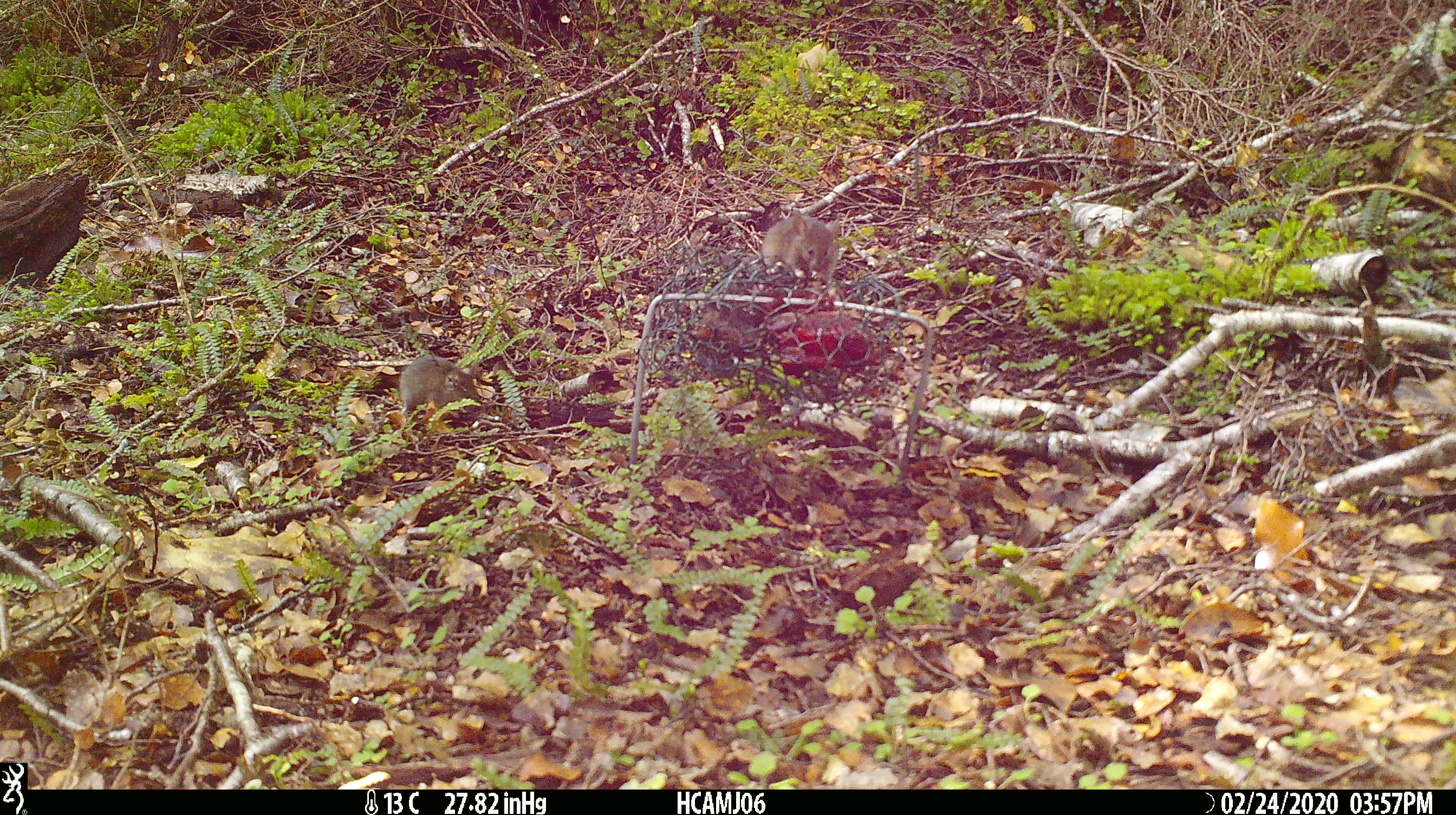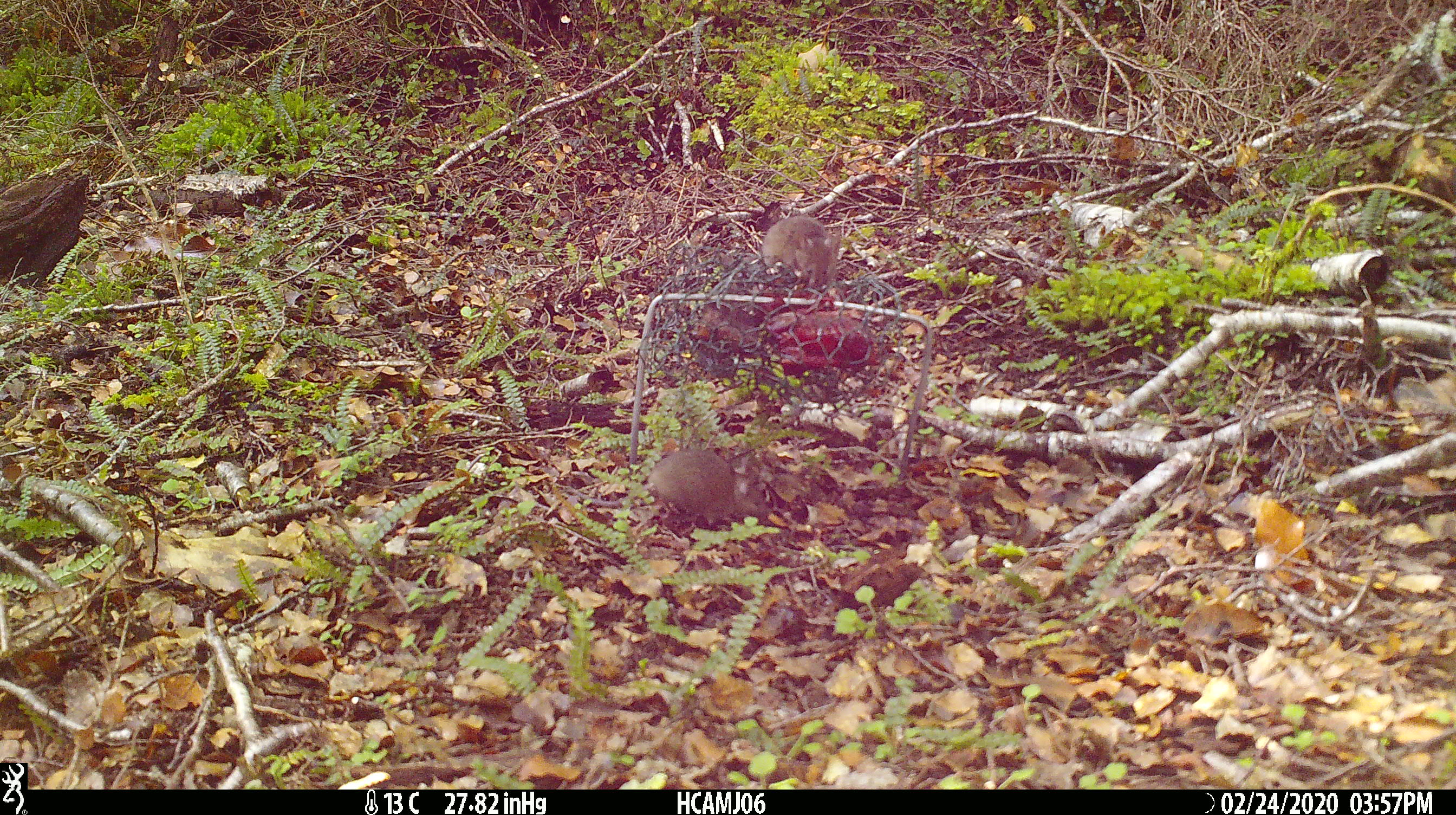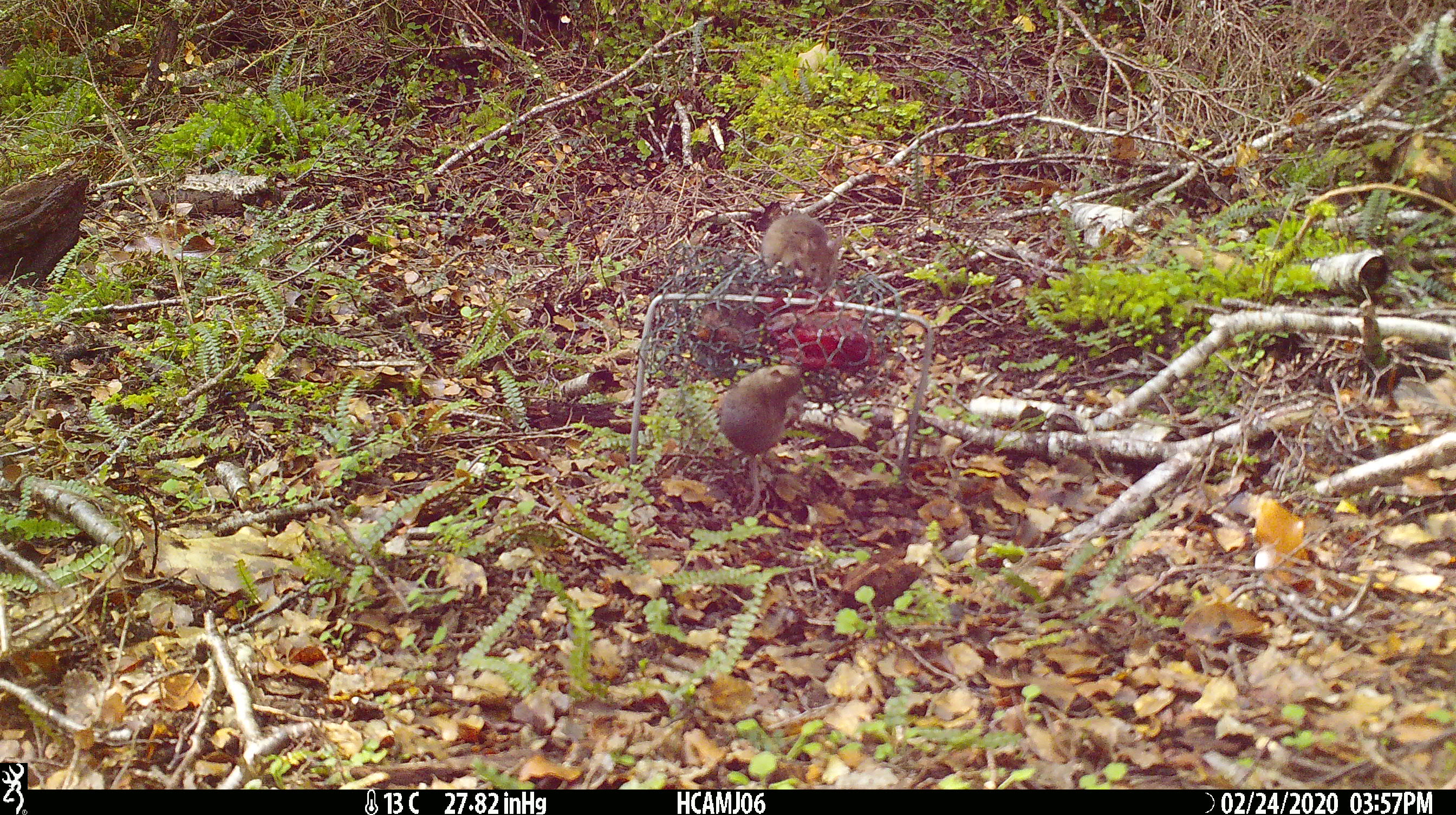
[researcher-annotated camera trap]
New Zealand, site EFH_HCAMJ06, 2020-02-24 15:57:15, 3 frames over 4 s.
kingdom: Animalia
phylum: Chordata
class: Mammalia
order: Rodentia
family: Muridae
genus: Mus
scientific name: Mus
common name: mouse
Mouse (Mus).